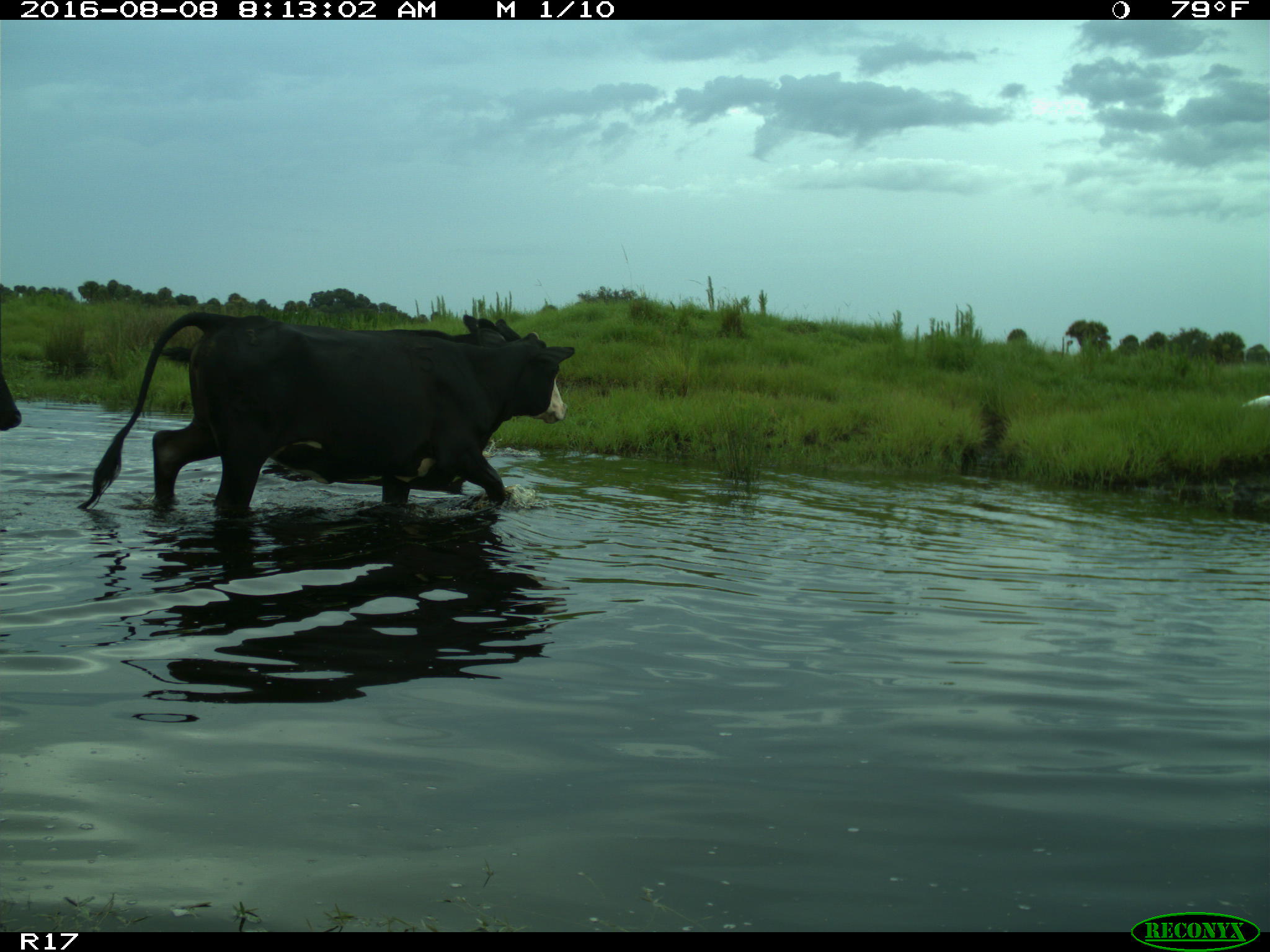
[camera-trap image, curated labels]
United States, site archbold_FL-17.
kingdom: Animalia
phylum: Chordata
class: Mammalia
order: Artiodactyla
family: Bovidae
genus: Bos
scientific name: Bos taurus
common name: domestic cow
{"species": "Bos taurus (domestic cow)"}